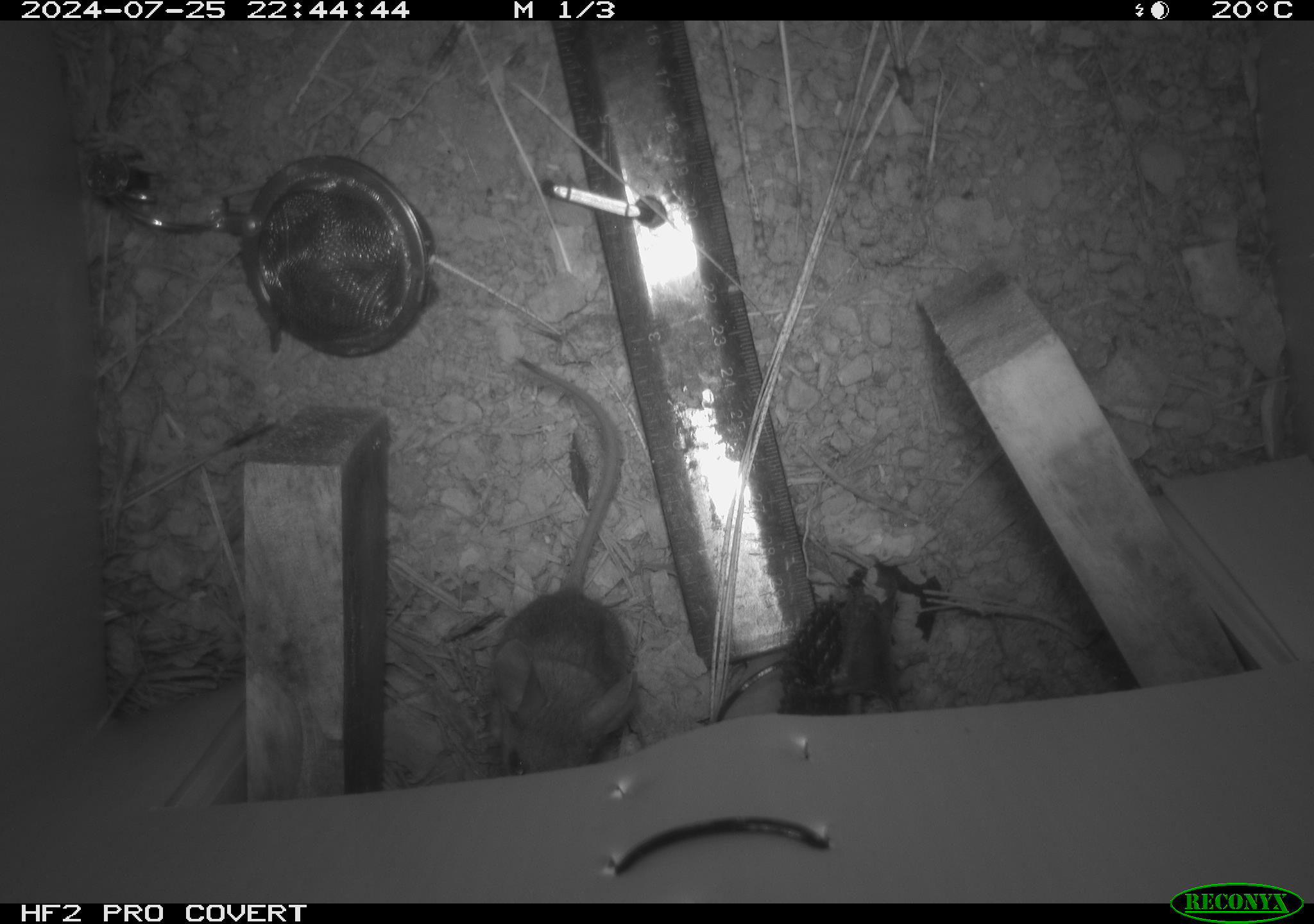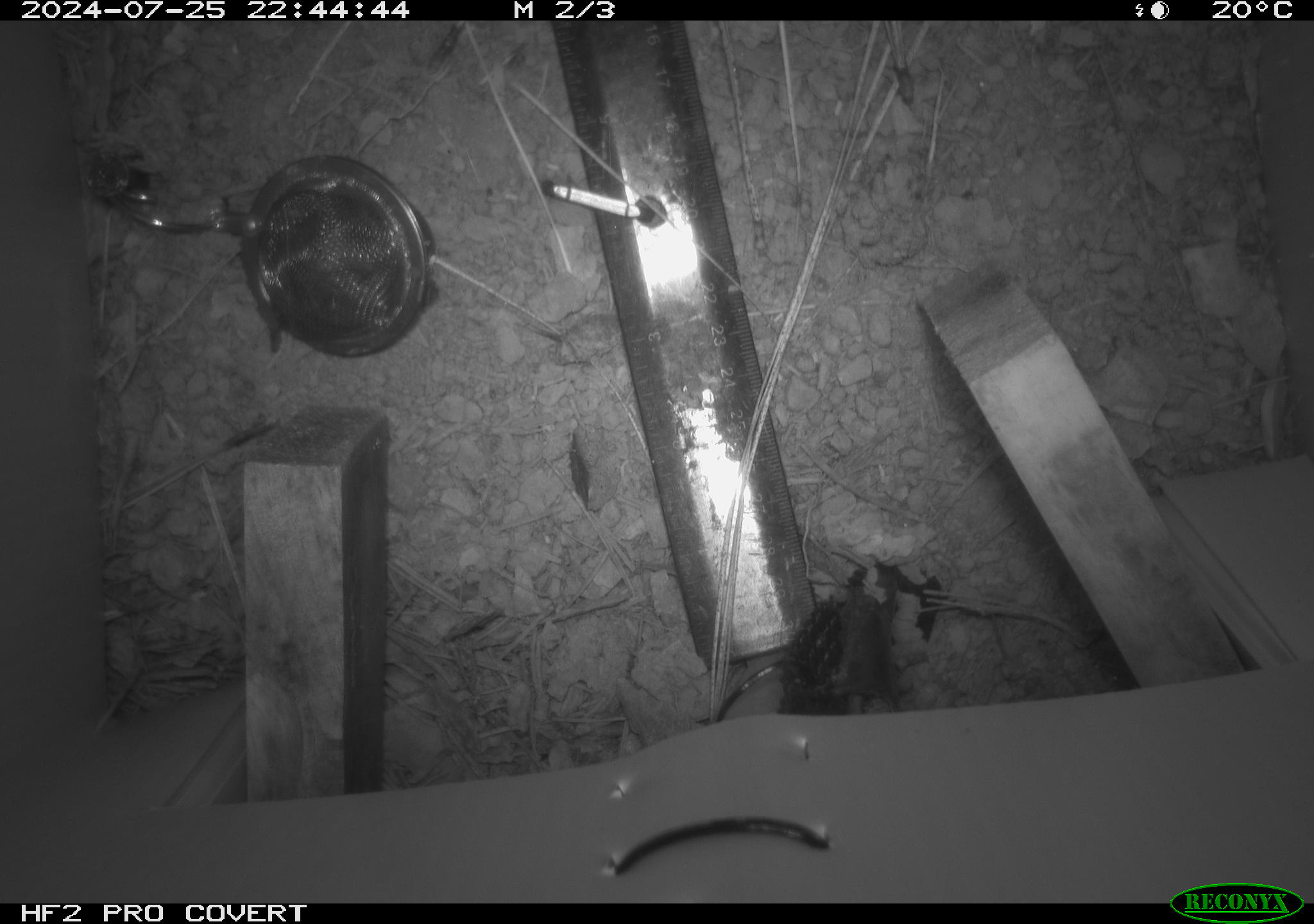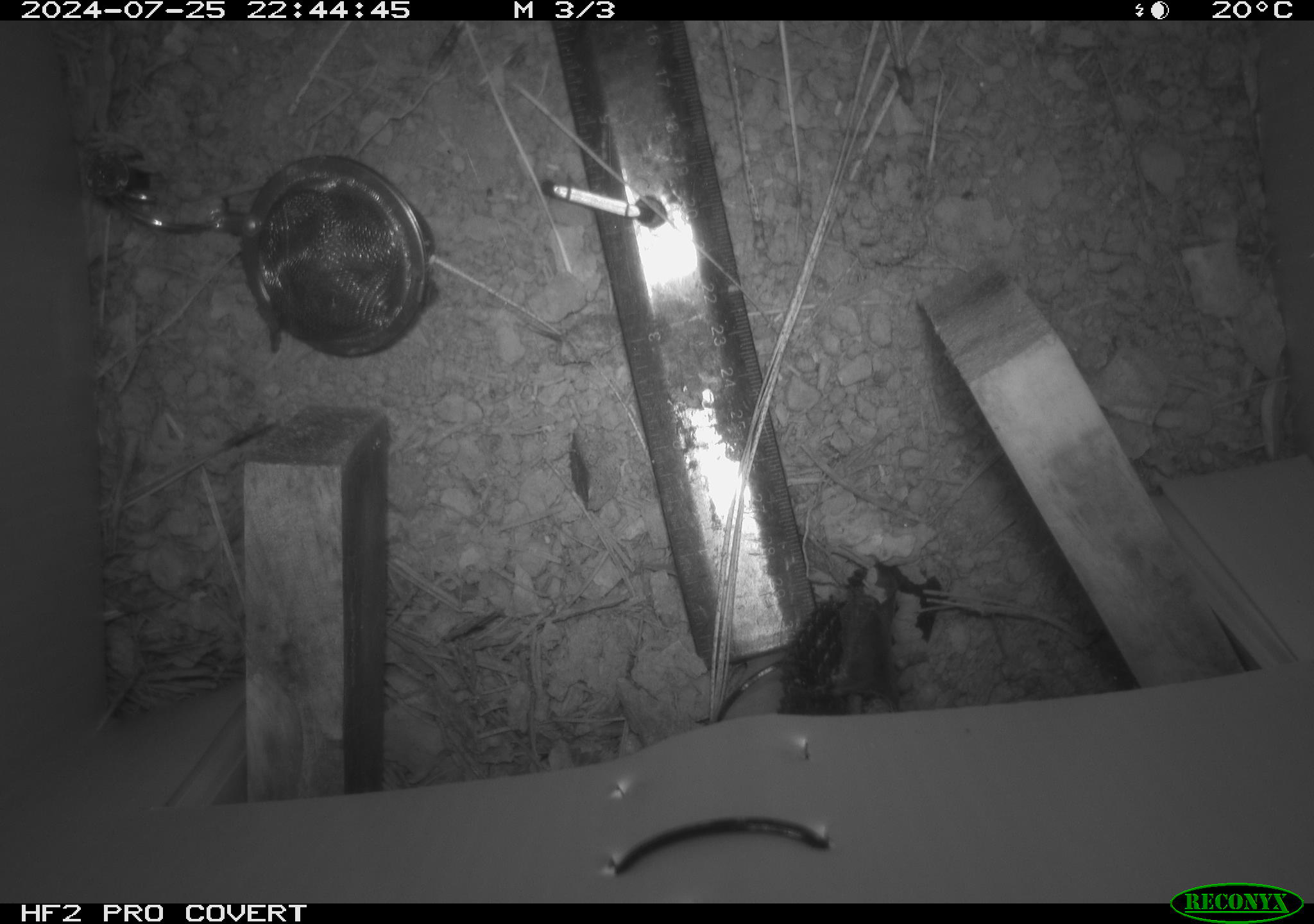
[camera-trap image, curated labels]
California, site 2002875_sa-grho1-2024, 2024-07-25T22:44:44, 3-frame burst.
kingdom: Animalia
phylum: Chordata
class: Mammalia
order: Rodentia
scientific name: Rodentia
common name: mouse species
Mouse species (Rodentia).